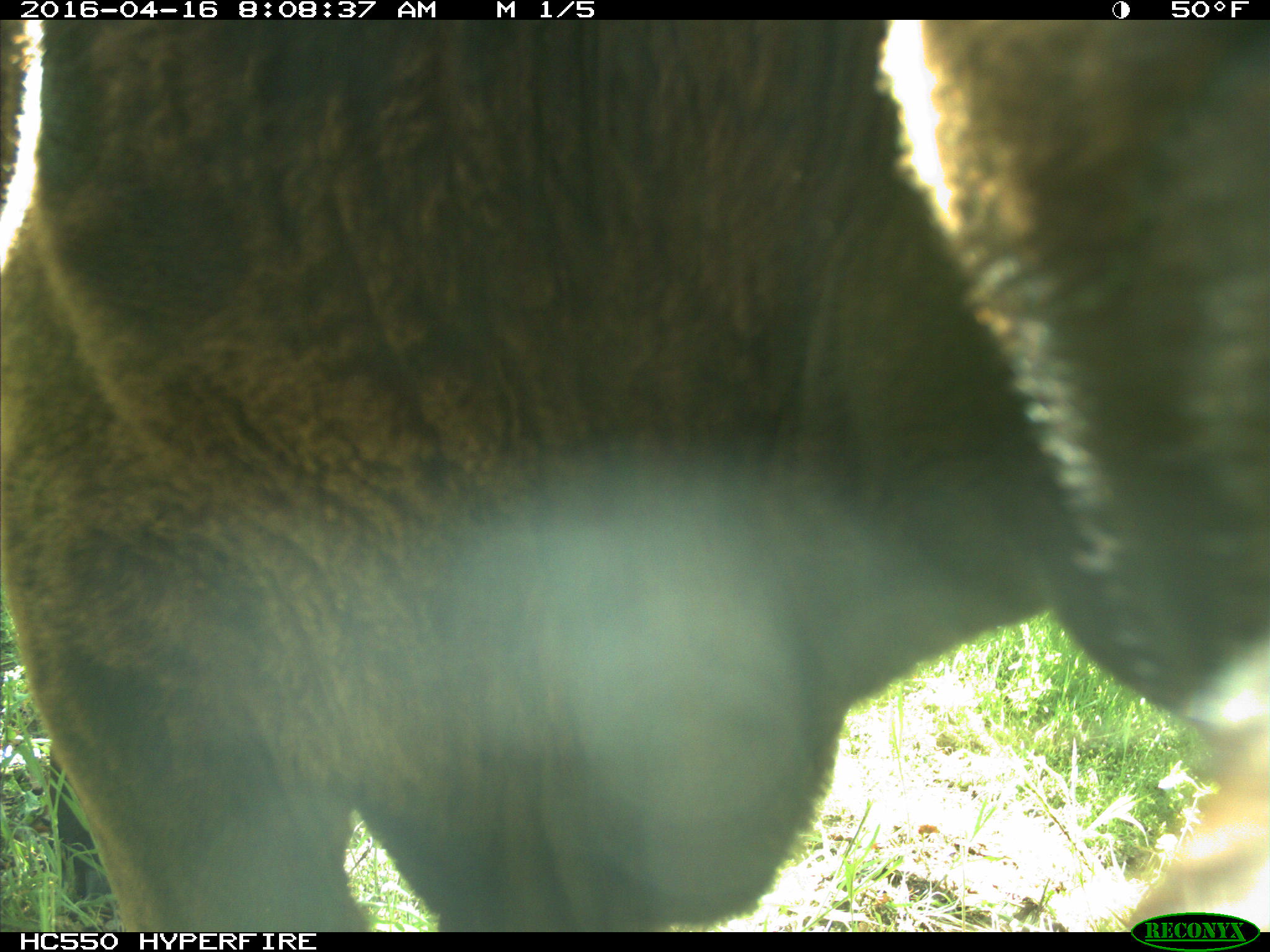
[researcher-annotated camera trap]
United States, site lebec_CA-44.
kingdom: Animalia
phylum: Chordata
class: Mammalia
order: Artiodactyla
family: Bovidae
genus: Bos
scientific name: Bos taurus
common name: domestic cow